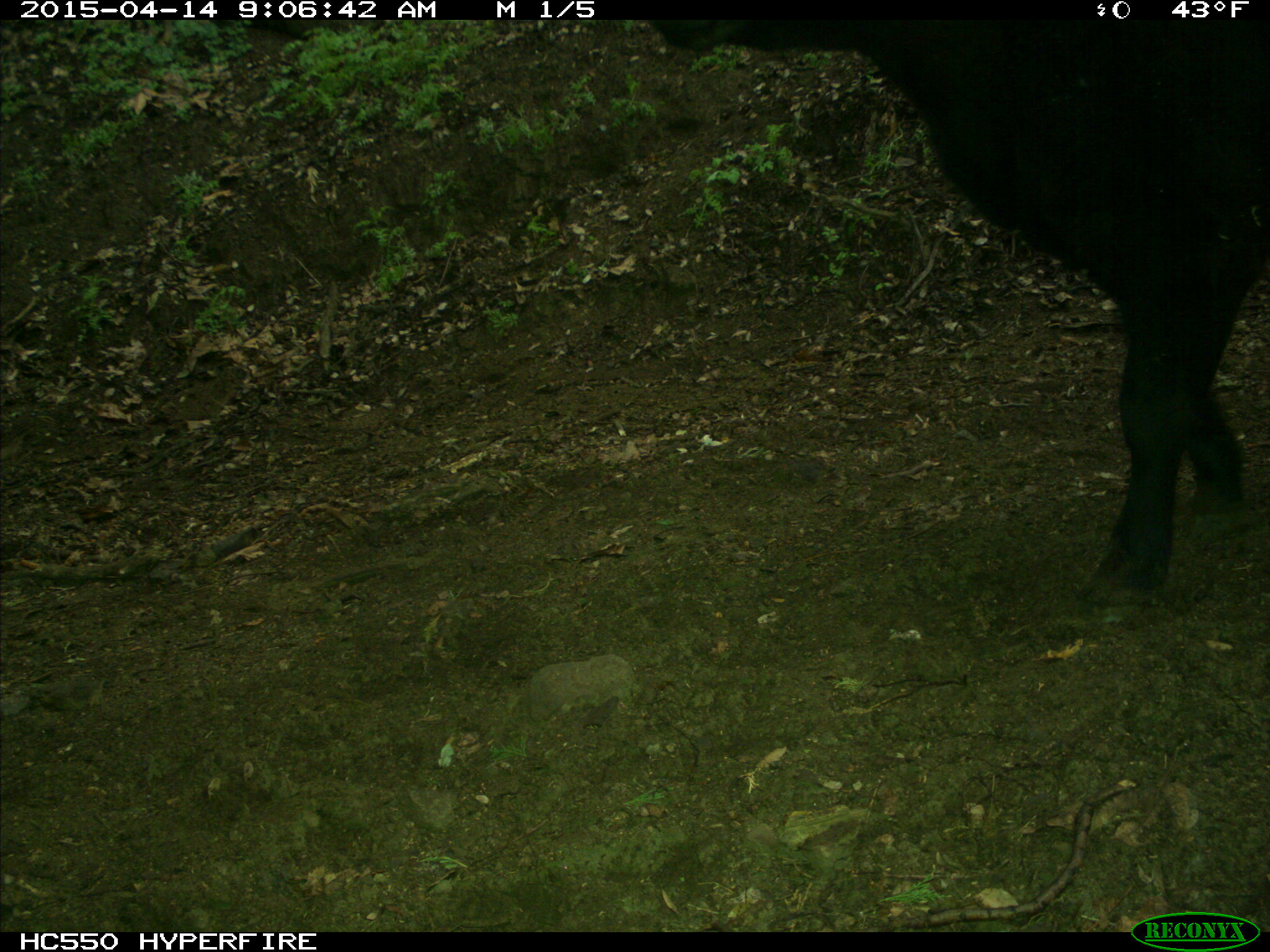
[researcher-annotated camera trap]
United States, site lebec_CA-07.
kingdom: Animalia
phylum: Chordata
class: Mammalia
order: Artiodactyla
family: Bovidae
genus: Bos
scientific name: Bos taurus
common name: domestic cow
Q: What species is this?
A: Bos taurus (domestic cow).